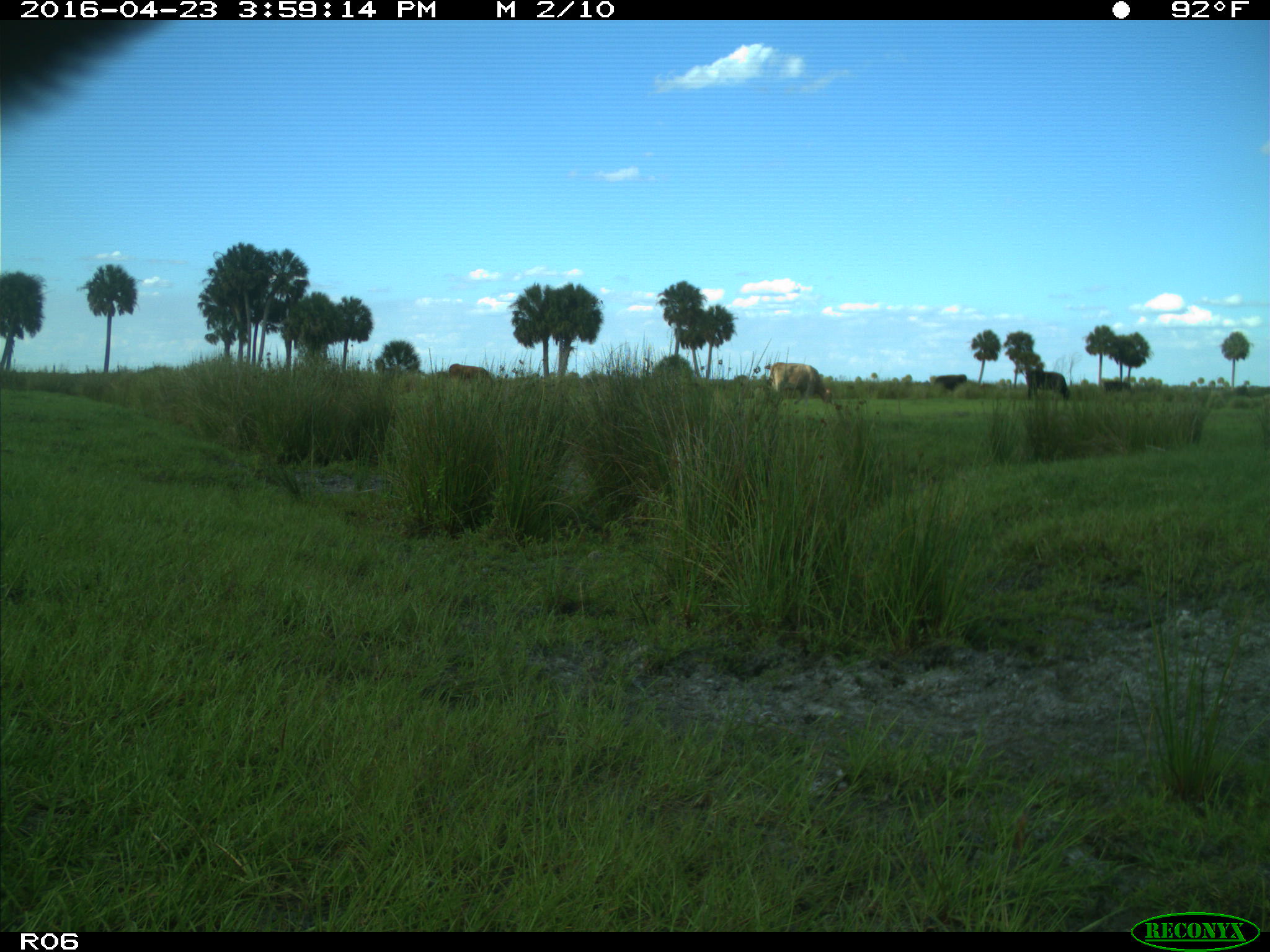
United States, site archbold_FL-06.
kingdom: Animalia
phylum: Chordata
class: Mammalia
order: Artiodactyla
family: Bovidae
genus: Bos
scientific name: Bos taurus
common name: domestic cow